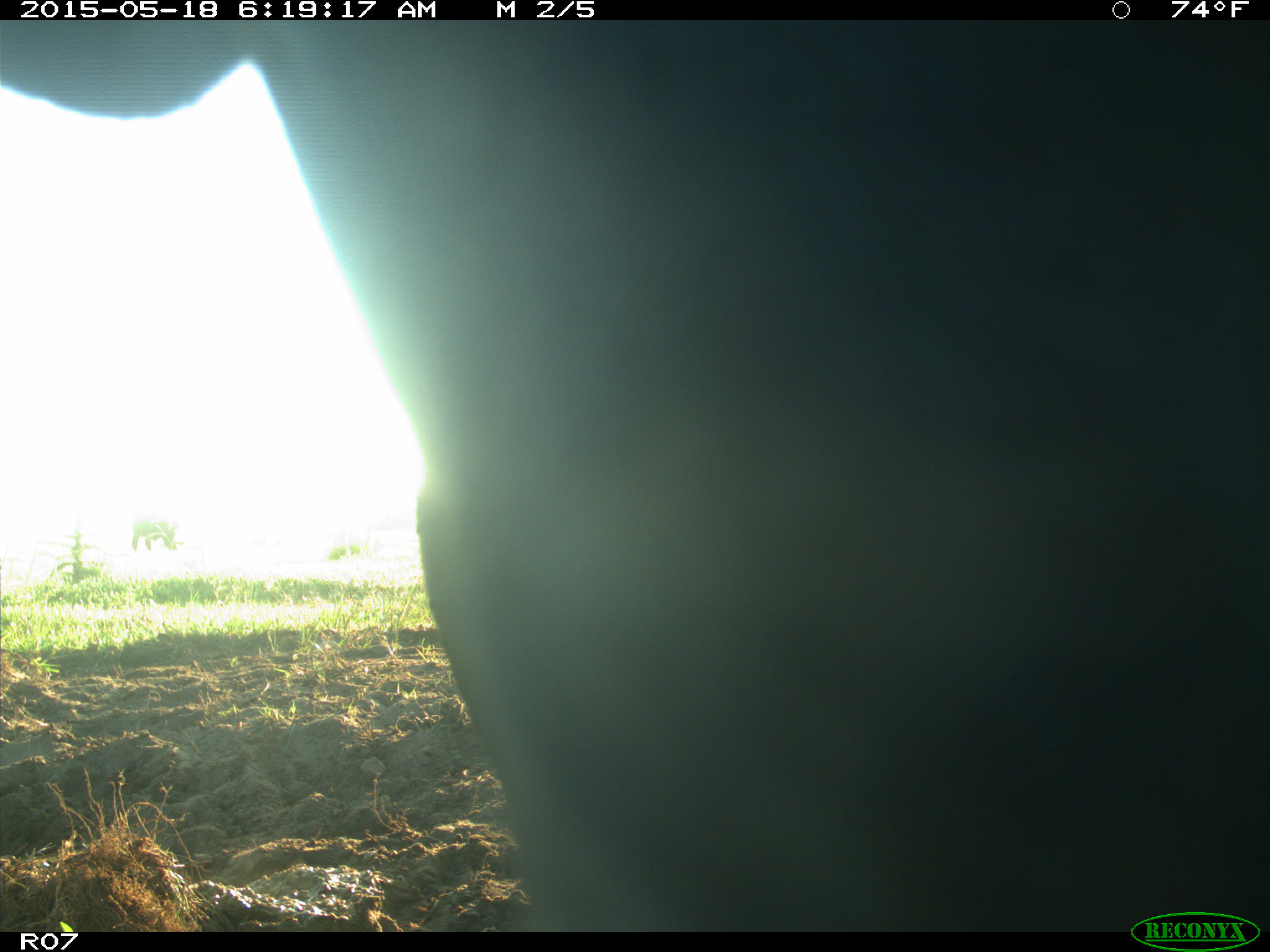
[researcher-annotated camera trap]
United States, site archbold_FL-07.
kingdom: Animalia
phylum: Chordata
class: Mammalia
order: Artiodactyla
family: Bovidae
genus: Bos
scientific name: Bos taurus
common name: domestic cow